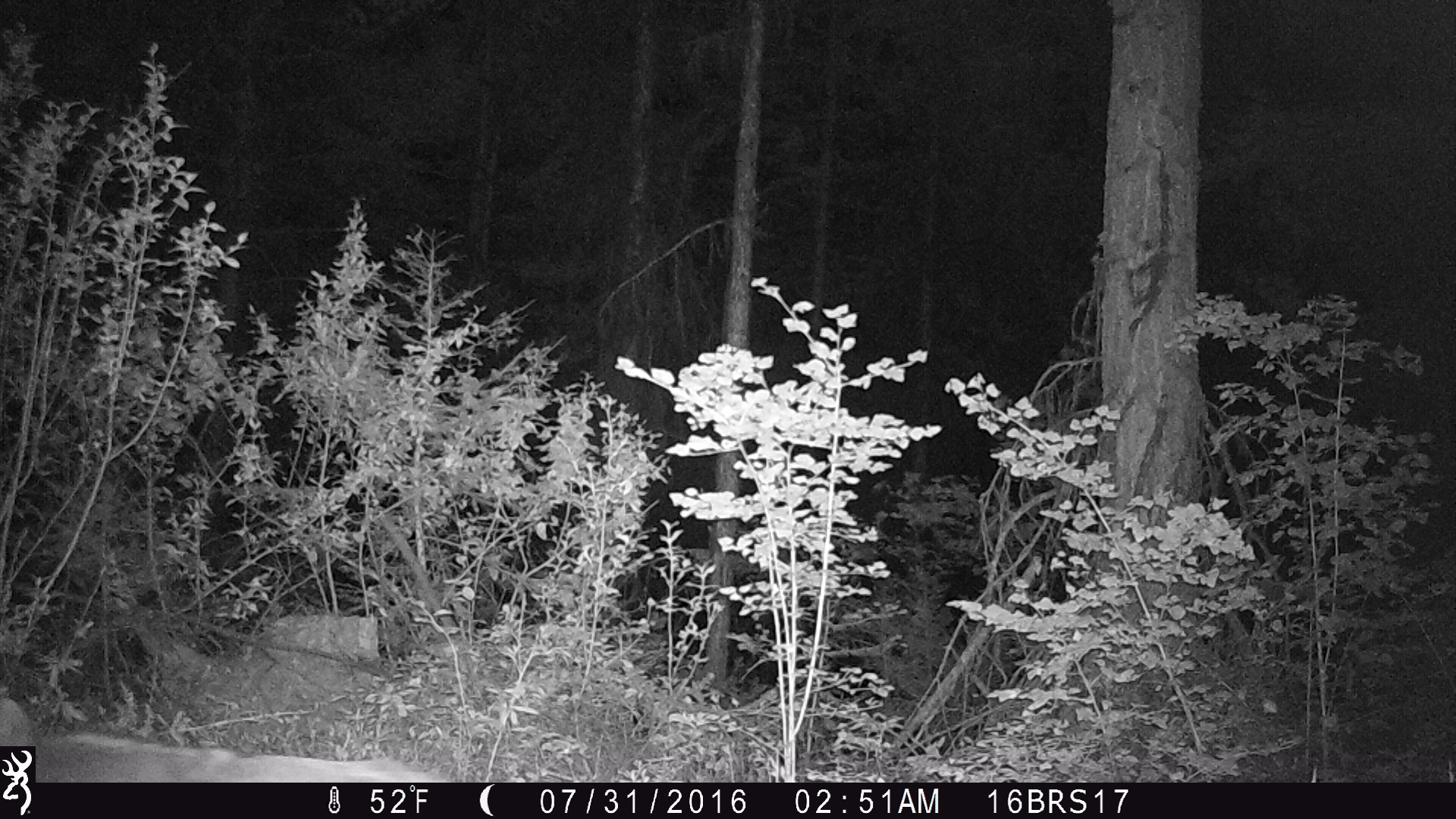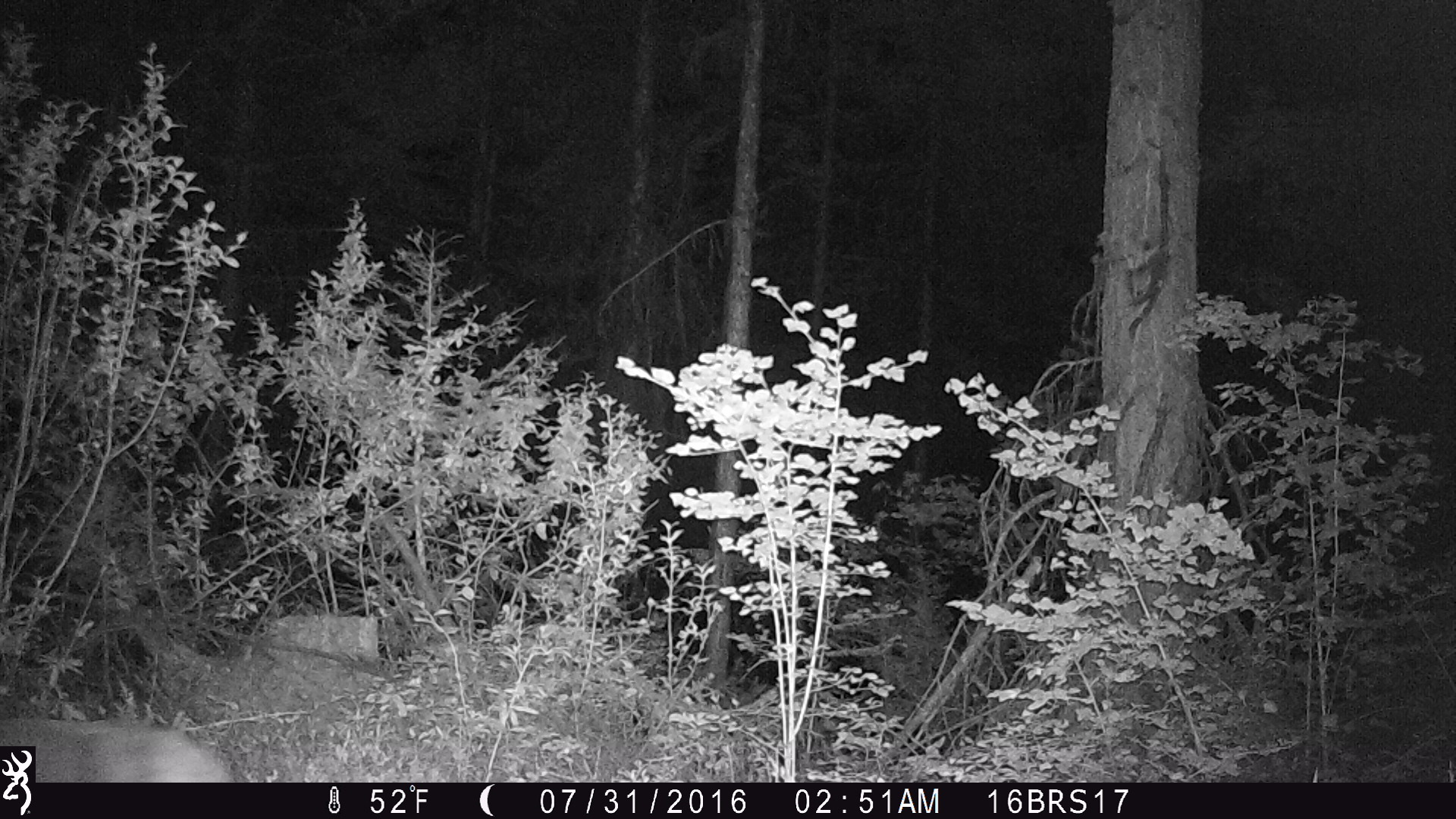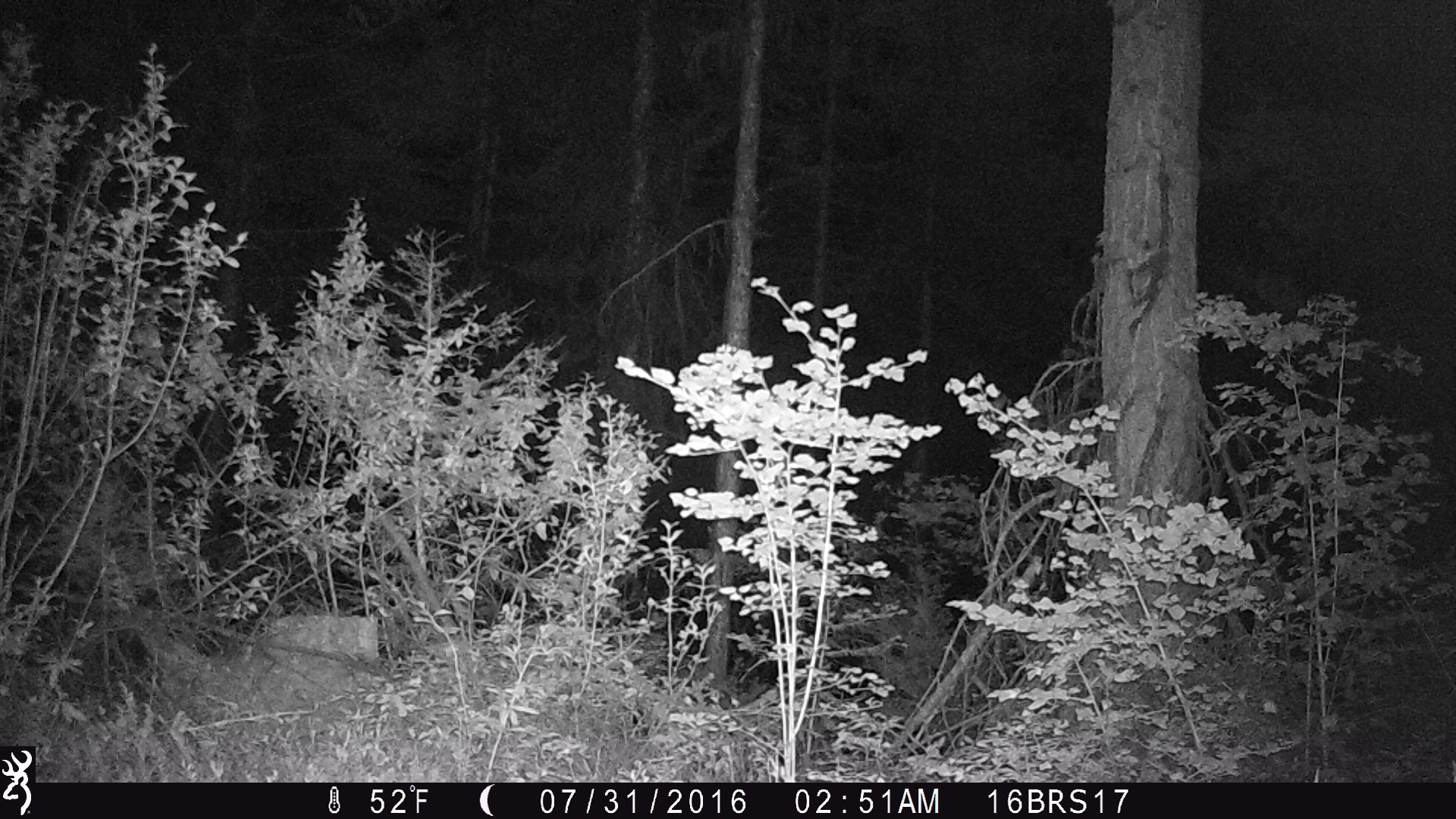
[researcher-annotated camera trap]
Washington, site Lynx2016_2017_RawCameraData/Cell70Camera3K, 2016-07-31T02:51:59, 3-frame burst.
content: unidentified animal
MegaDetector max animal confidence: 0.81